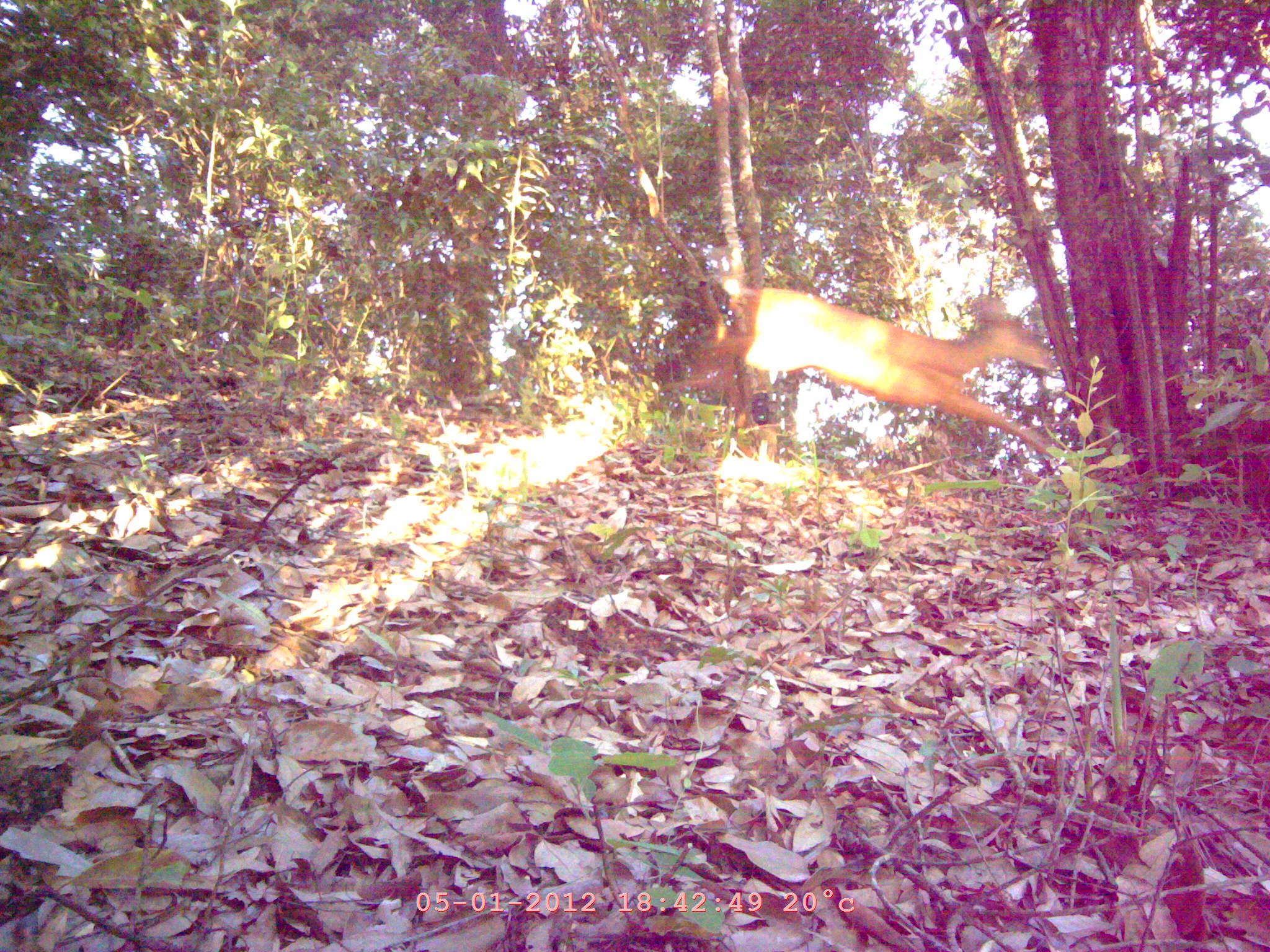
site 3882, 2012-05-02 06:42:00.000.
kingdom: Animalia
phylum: Chordata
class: Mammalia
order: Artiodactyla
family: Cervidae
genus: Muntiacus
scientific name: Muntiacus muntjak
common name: southern red muntjac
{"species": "Muntiacus muntjak (southern red muntjac)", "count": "1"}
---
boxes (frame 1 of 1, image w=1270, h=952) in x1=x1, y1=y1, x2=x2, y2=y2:
muntiacus muntjak: x1=689, y1=288, x2=1088, y2=471